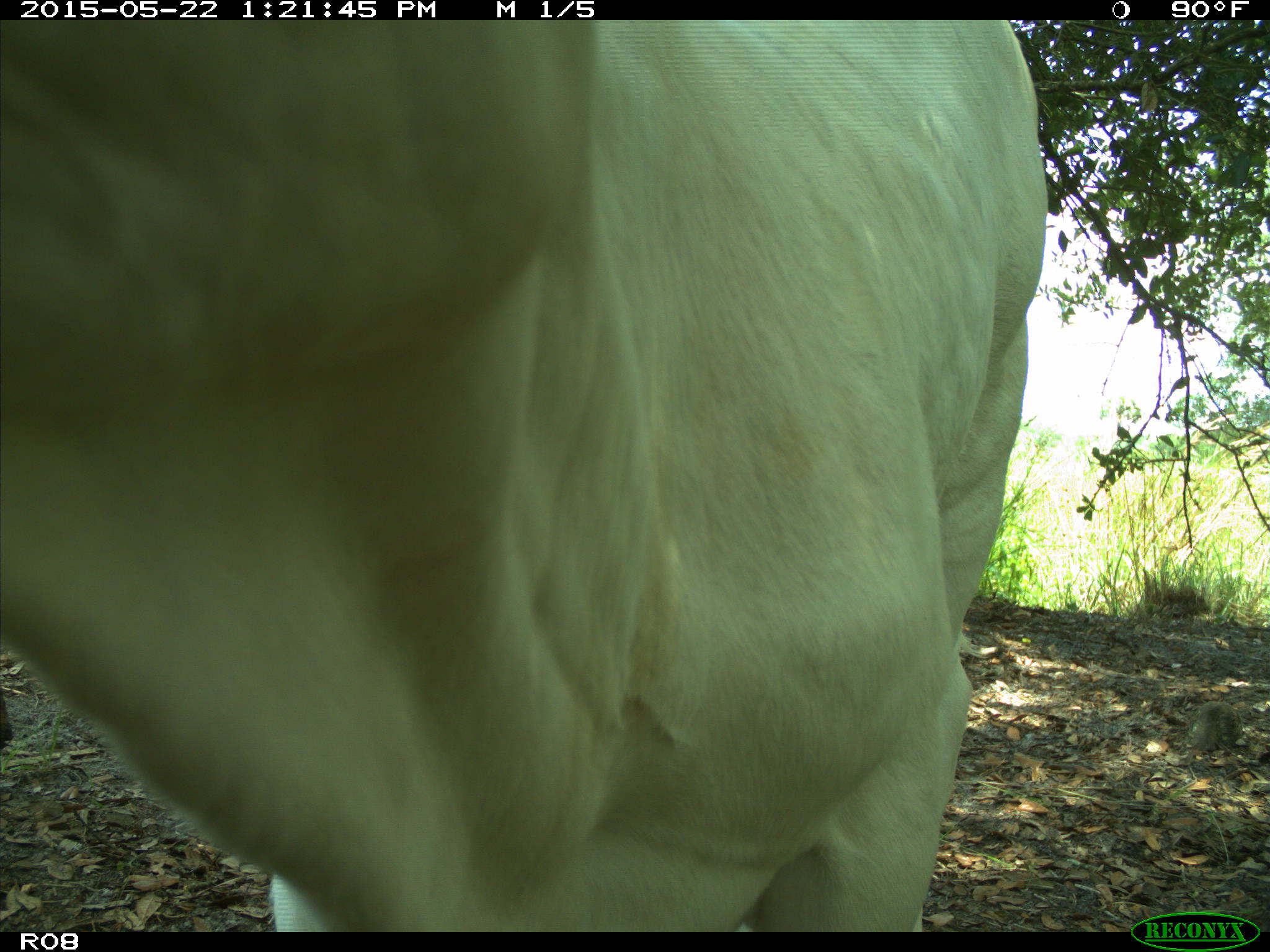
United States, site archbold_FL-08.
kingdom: Animalia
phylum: Chordata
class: Mammalia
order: Artiodactyla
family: Bovidae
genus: Bos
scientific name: Bos taurus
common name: domestic cow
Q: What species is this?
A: Bos taurus (domestic cow).